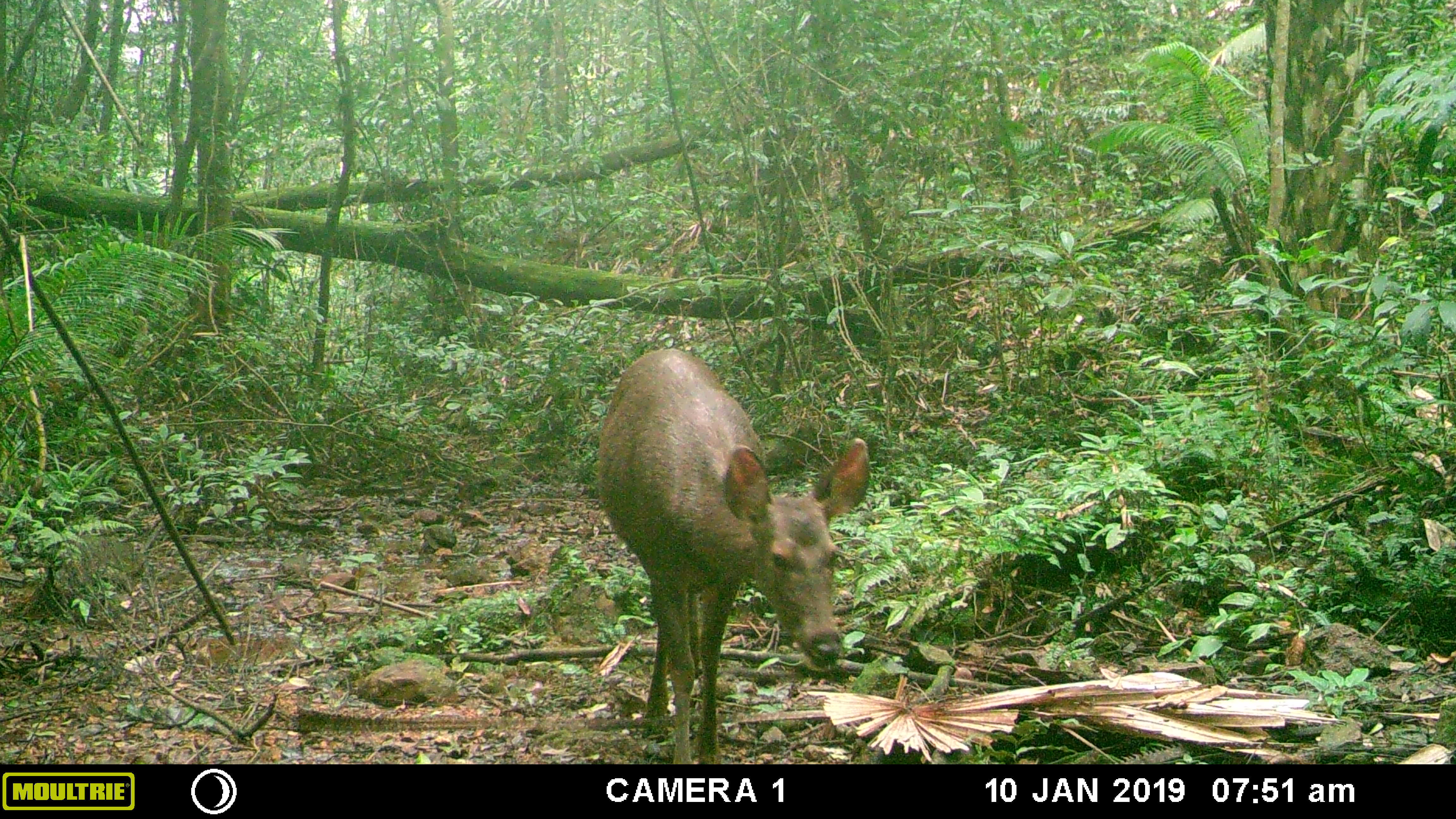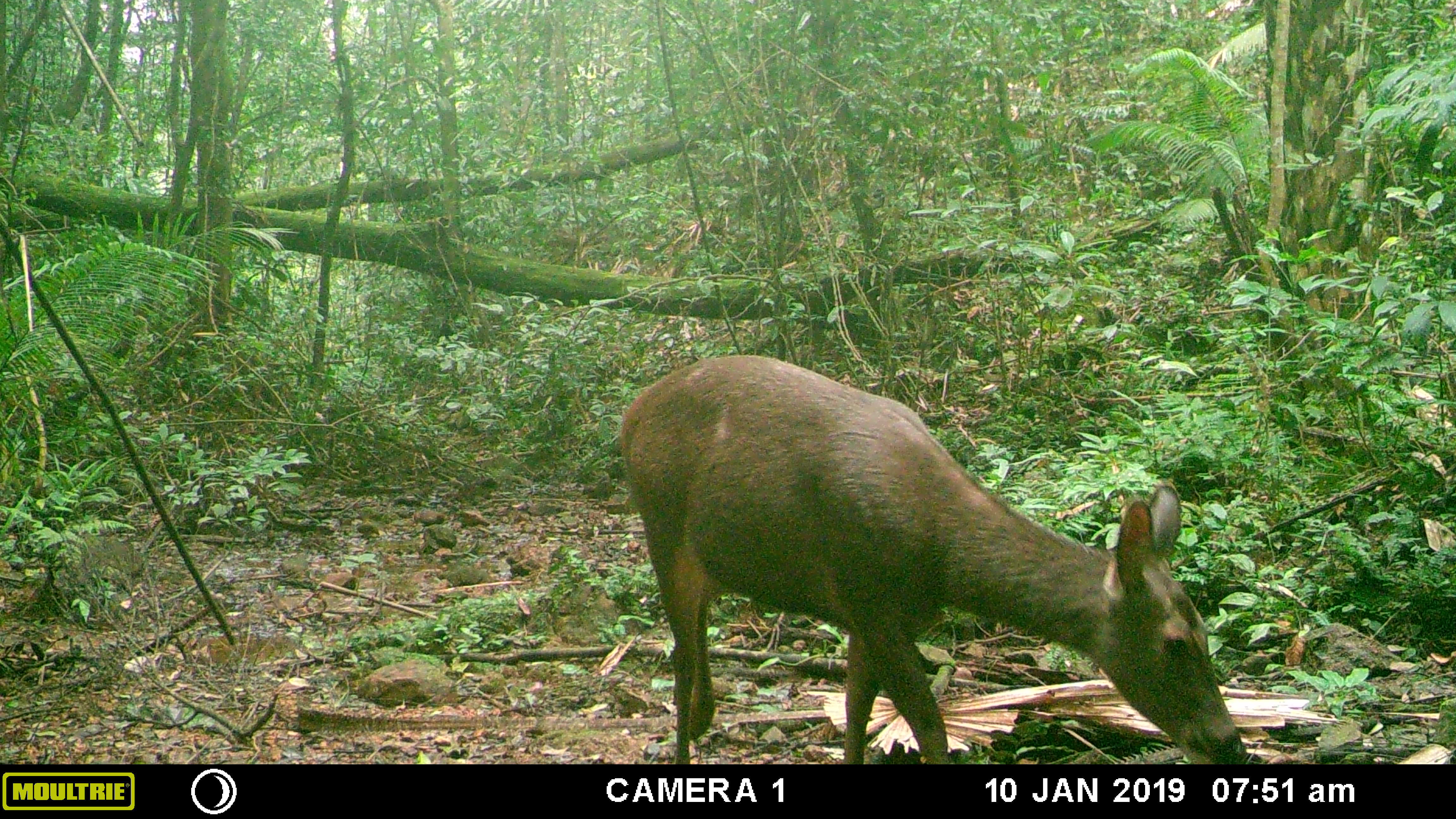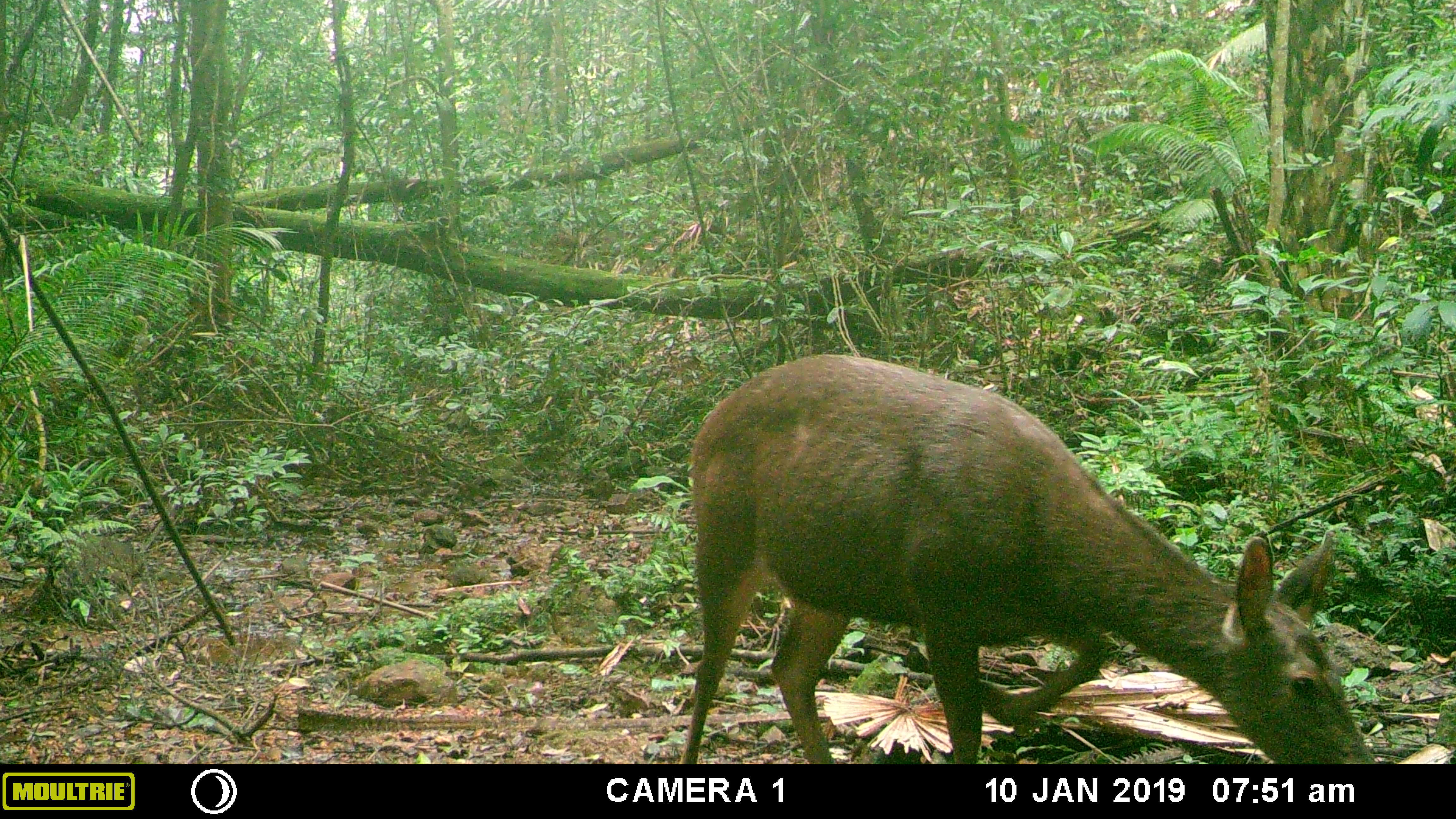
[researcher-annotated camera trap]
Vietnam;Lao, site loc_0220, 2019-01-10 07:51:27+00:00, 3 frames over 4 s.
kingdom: Animalia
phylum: Chordata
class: Mammalia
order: Artiodactyla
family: Cervidae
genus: Rusa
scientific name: Rusa unicolor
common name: sambar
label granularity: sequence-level